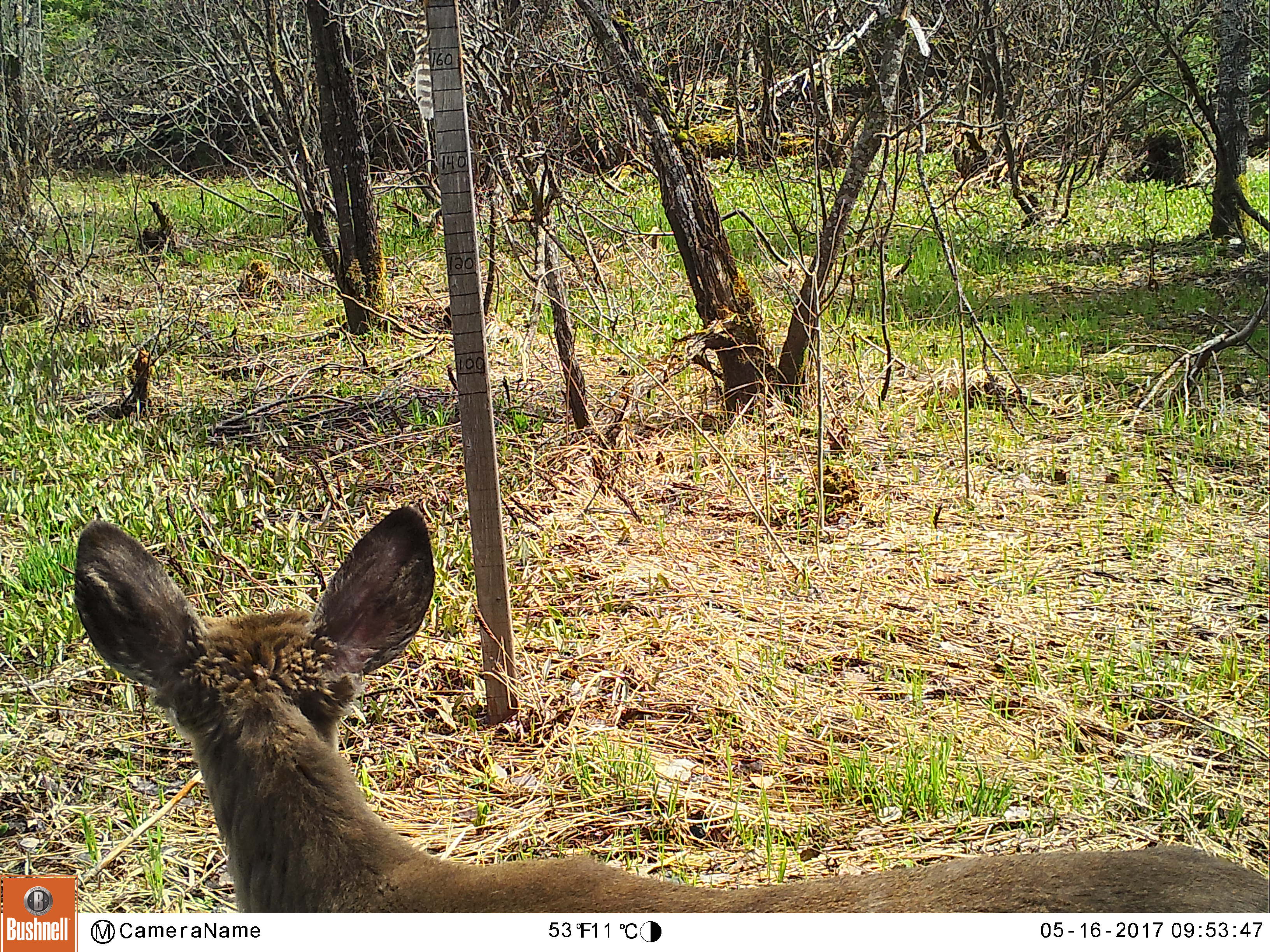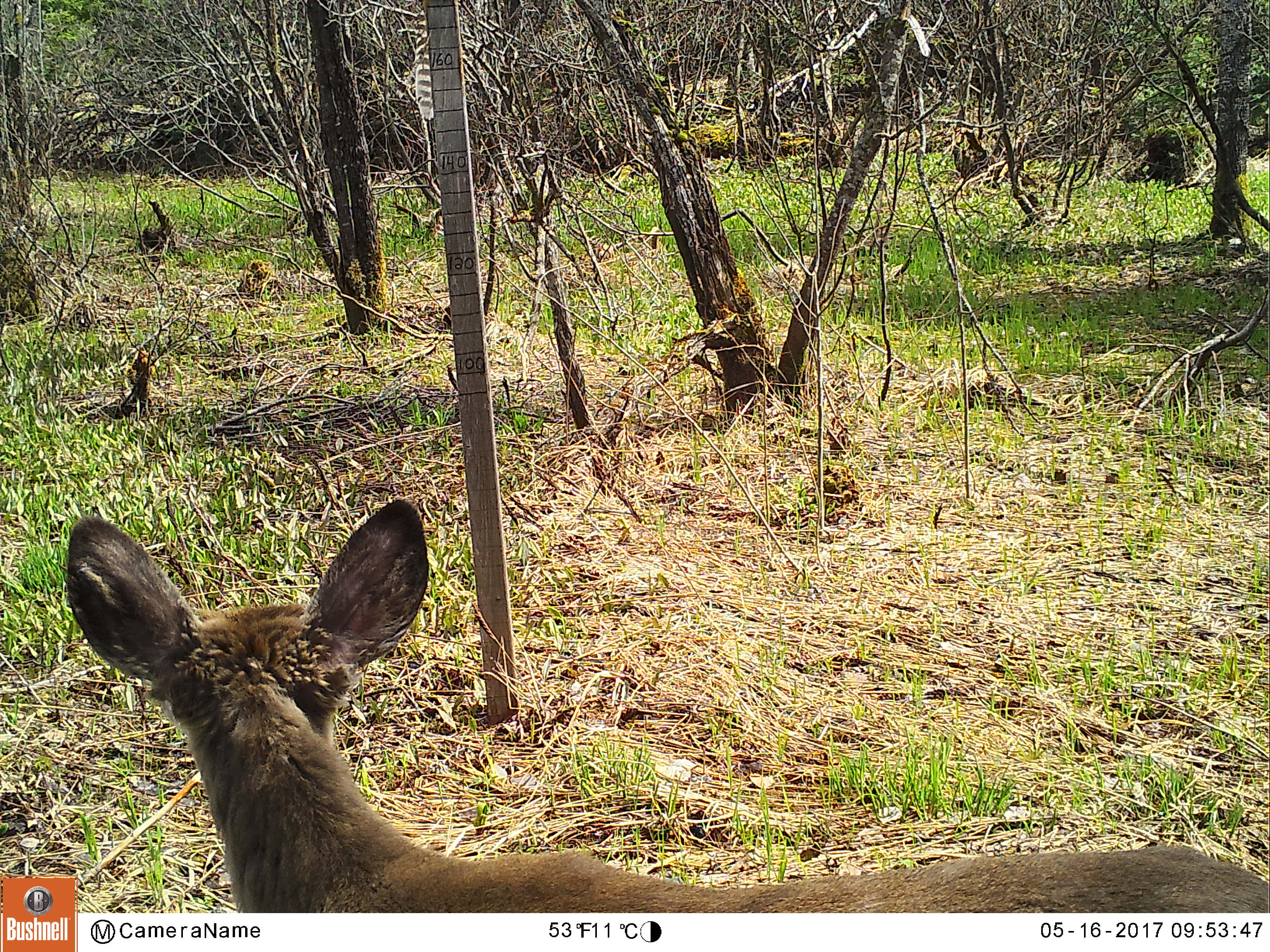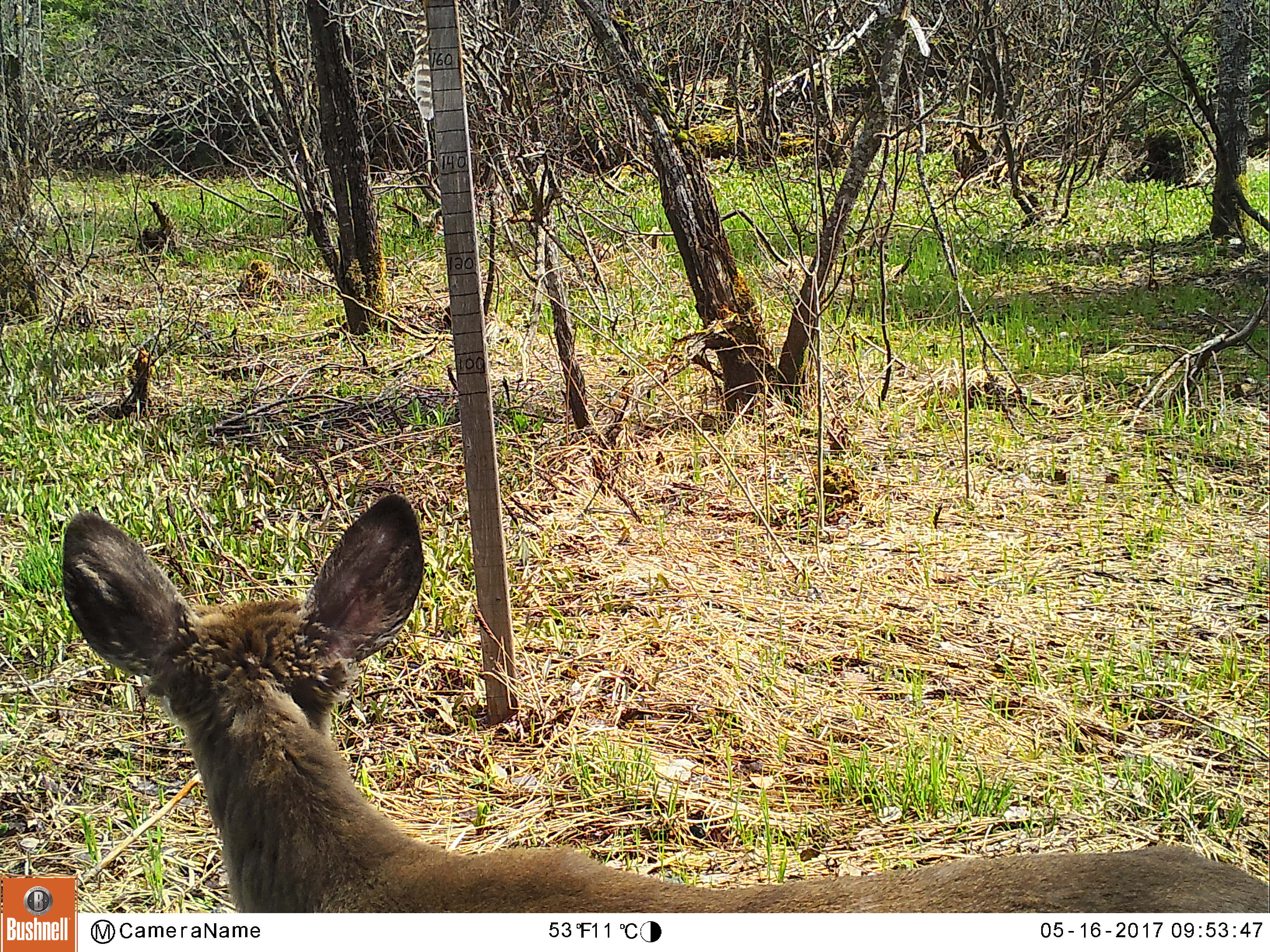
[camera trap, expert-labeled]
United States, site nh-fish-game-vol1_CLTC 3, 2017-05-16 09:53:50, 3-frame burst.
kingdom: Animalia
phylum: Chordata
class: Mammalia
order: Artiodactyla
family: Cervidae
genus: Odocoileus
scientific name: Odocoileus virginianus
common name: white-tailed deer